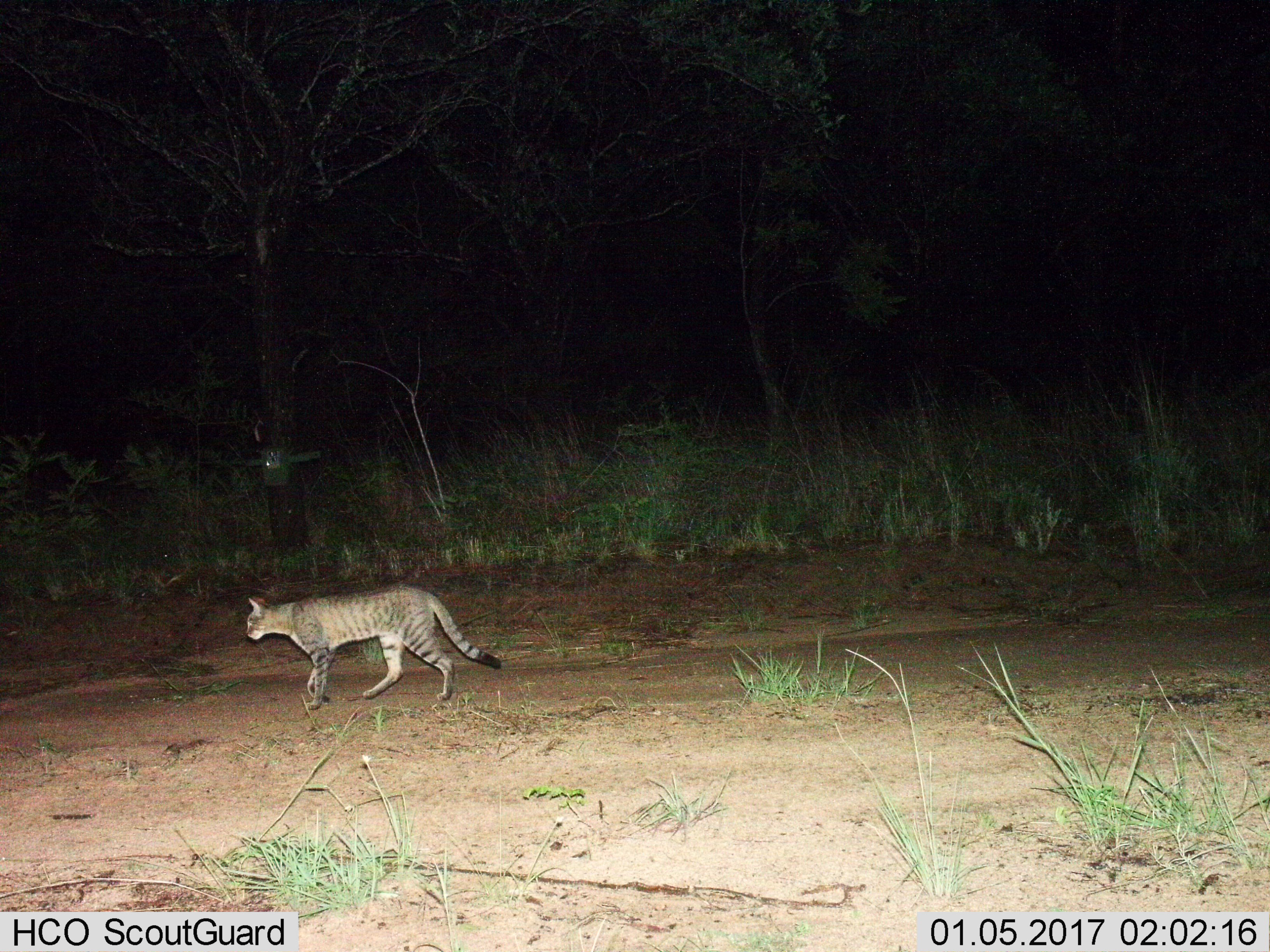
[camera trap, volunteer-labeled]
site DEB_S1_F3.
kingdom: Animalia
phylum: Chordata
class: Mammalia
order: Carnivora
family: Felidae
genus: Felis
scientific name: Felis lybica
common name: african wild cat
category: africanwildcat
Africanwildcat (african wild cat) (Felis lybica), count 1. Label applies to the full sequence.